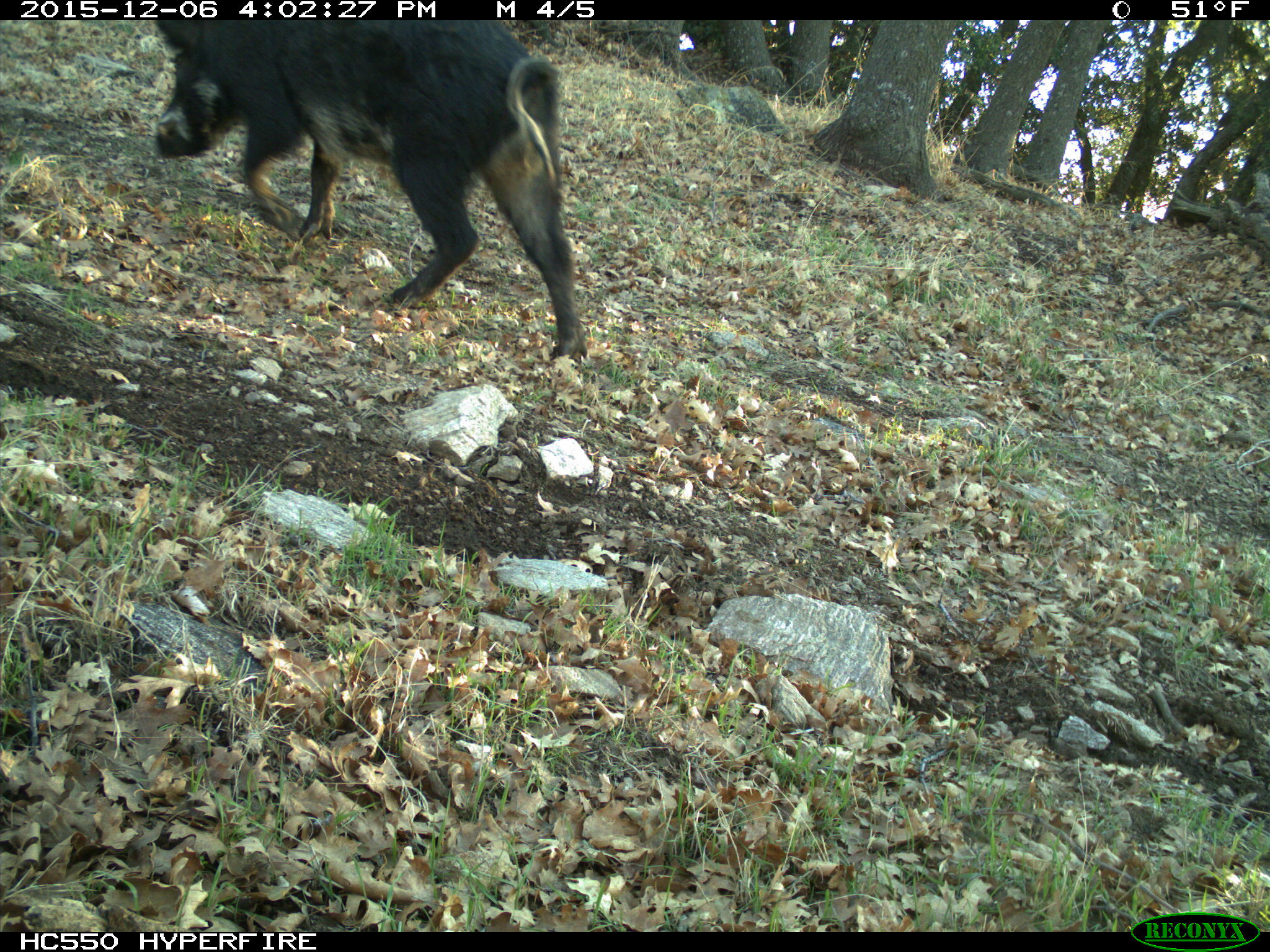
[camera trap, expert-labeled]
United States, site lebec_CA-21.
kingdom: Animalia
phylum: Chordata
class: Mammalia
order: Artiodactyla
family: Suidae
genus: Sus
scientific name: Sus scrofa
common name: wild boar